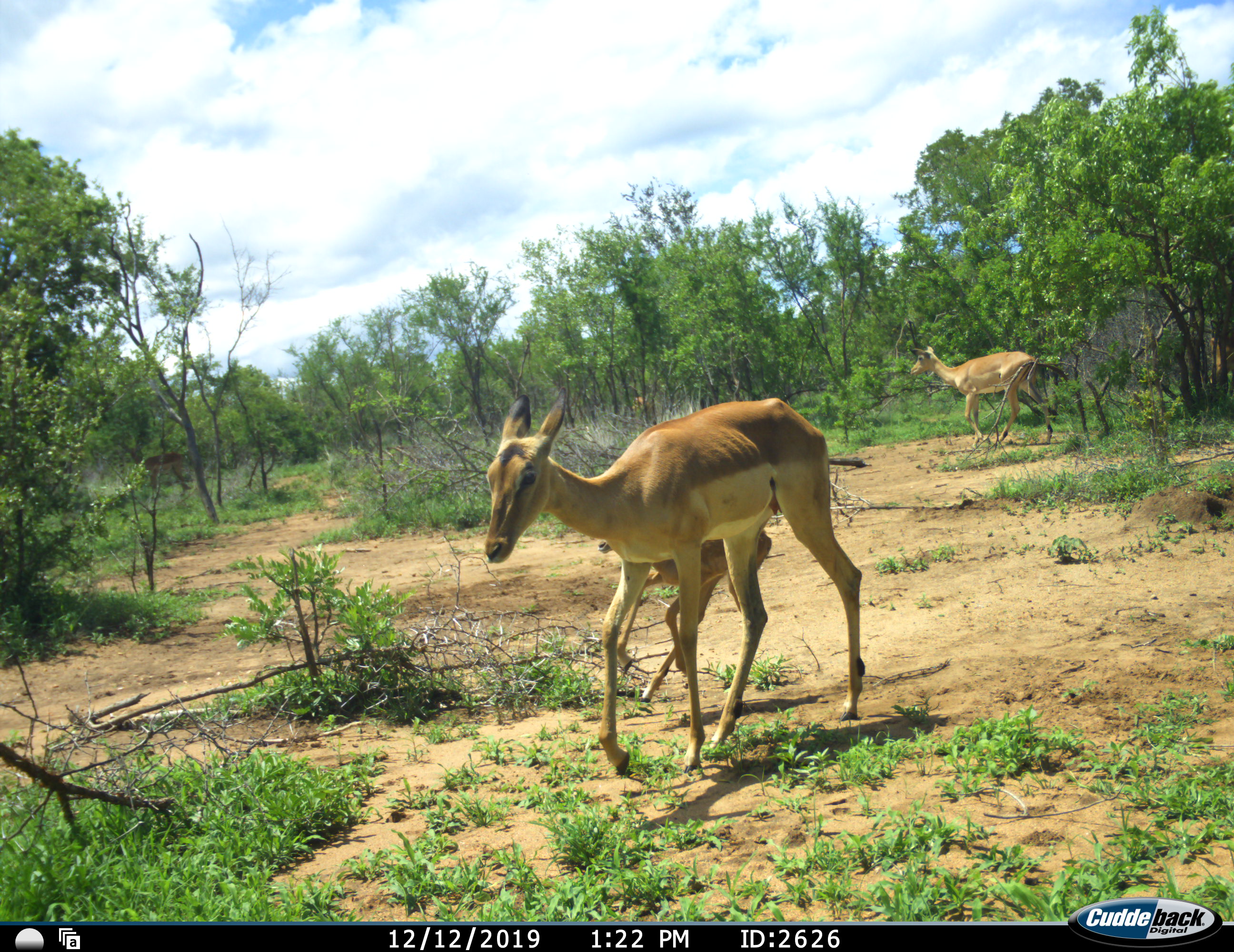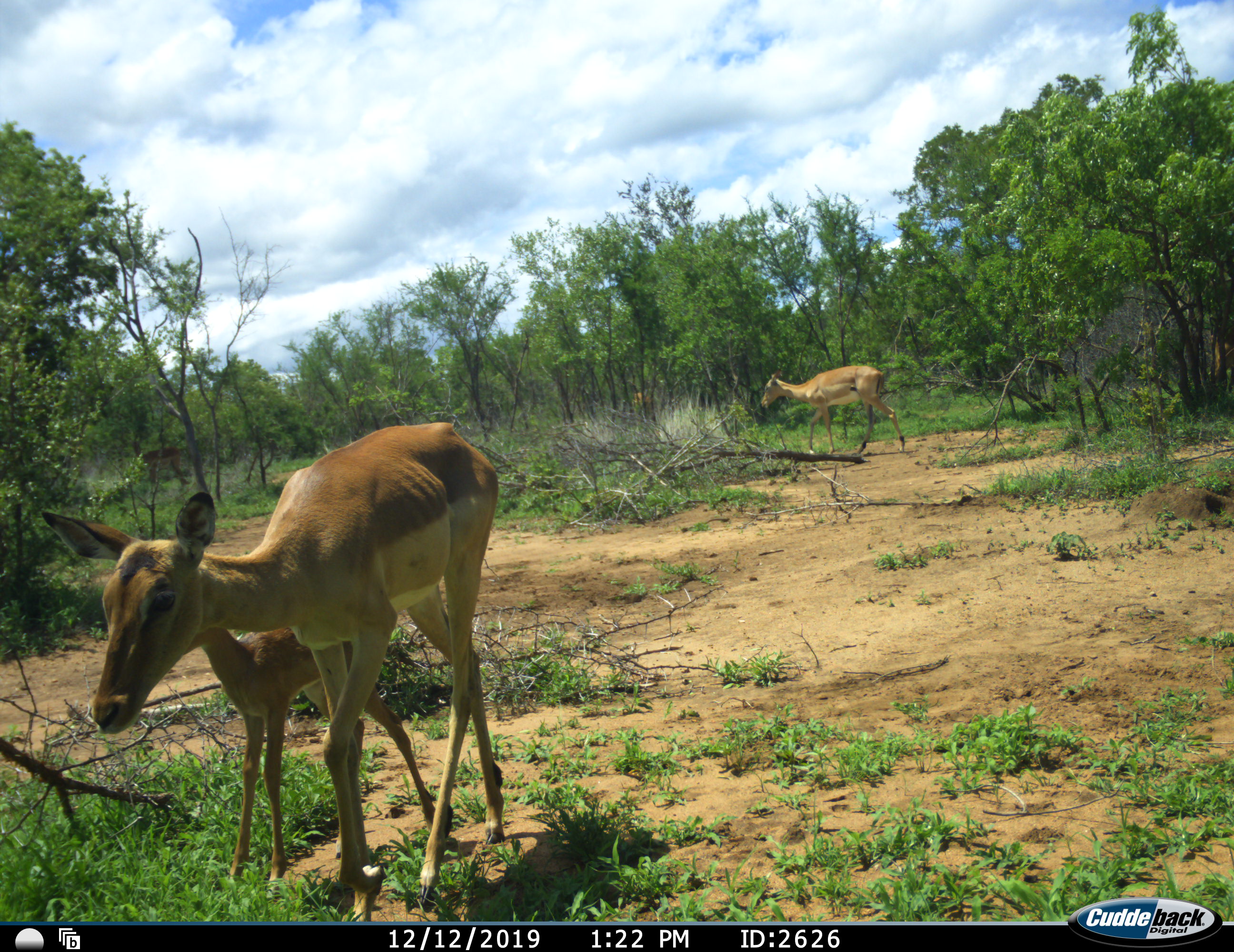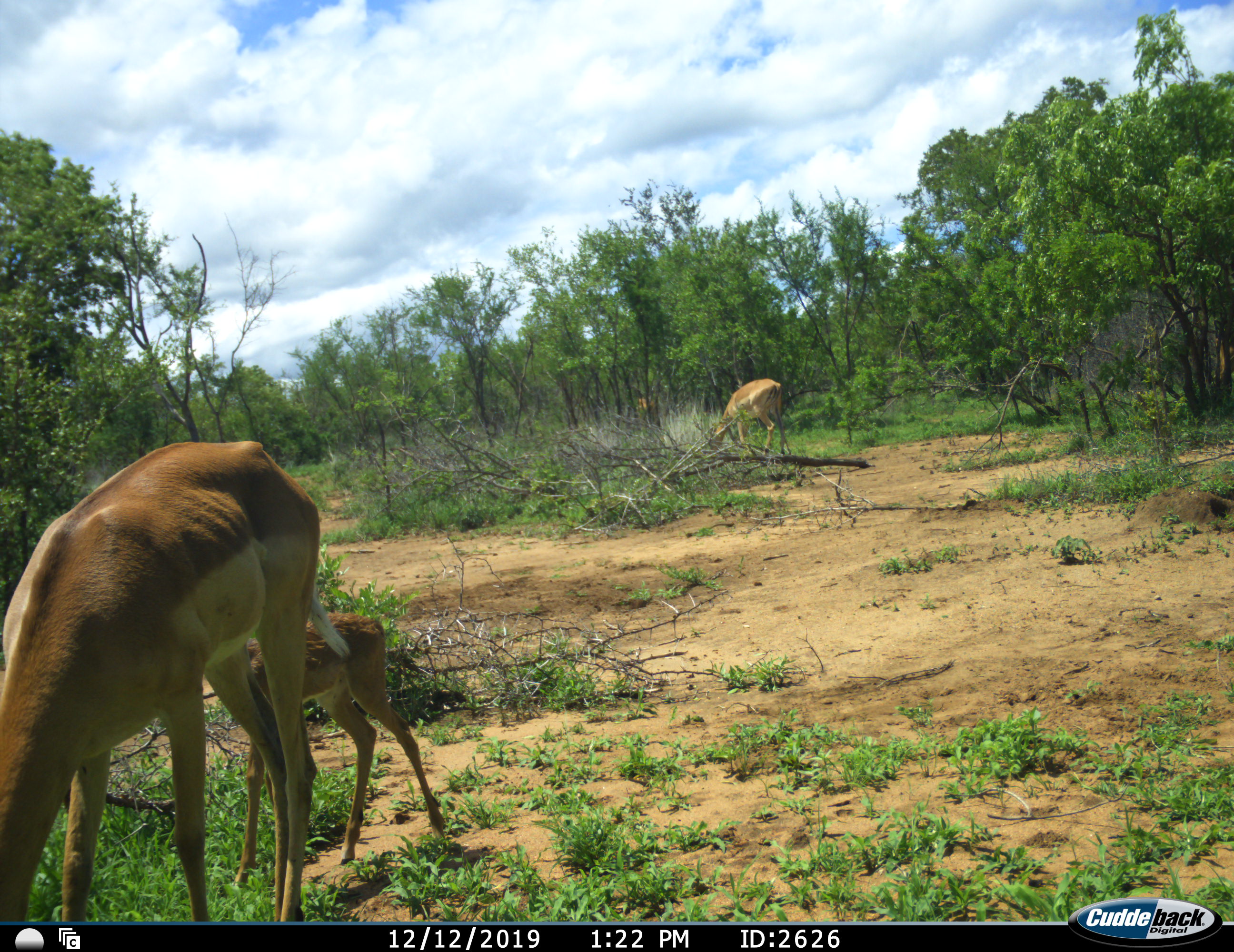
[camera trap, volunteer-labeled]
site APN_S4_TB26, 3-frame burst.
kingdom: Animalia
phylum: Chordata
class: Mammalia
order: Artiodactyla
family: Bovidae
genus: Aepyceros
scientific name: Aepyceros melampus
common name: impala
Impala (Aepyceros melampus), count 3. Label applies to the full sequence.